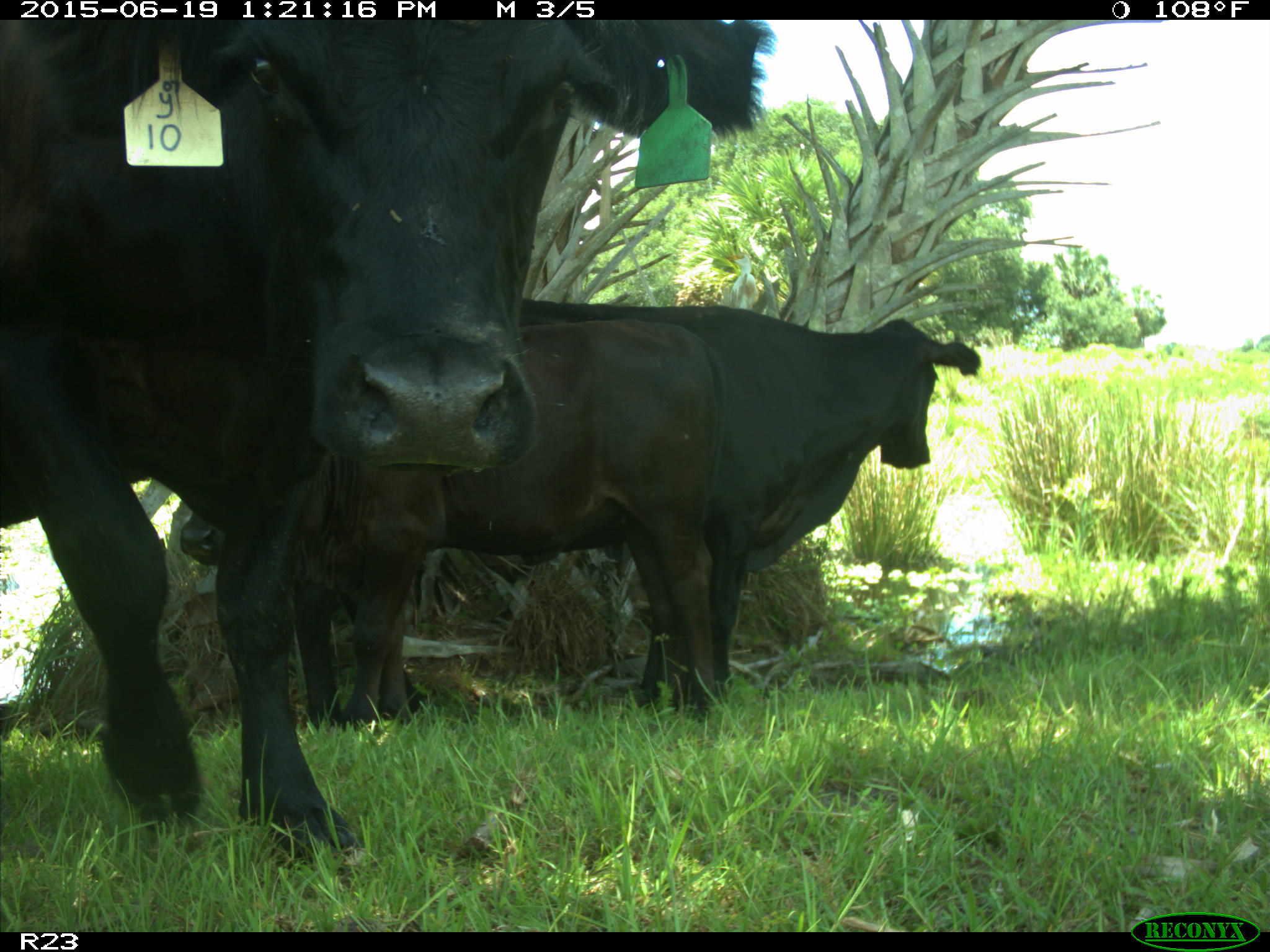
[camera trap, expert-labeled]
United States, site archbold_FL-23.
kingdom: Animalia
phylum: Chordata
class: Mammalia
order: Artiodactyla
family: Suidae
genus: Sus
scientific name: Sus scrofa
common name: wild boar